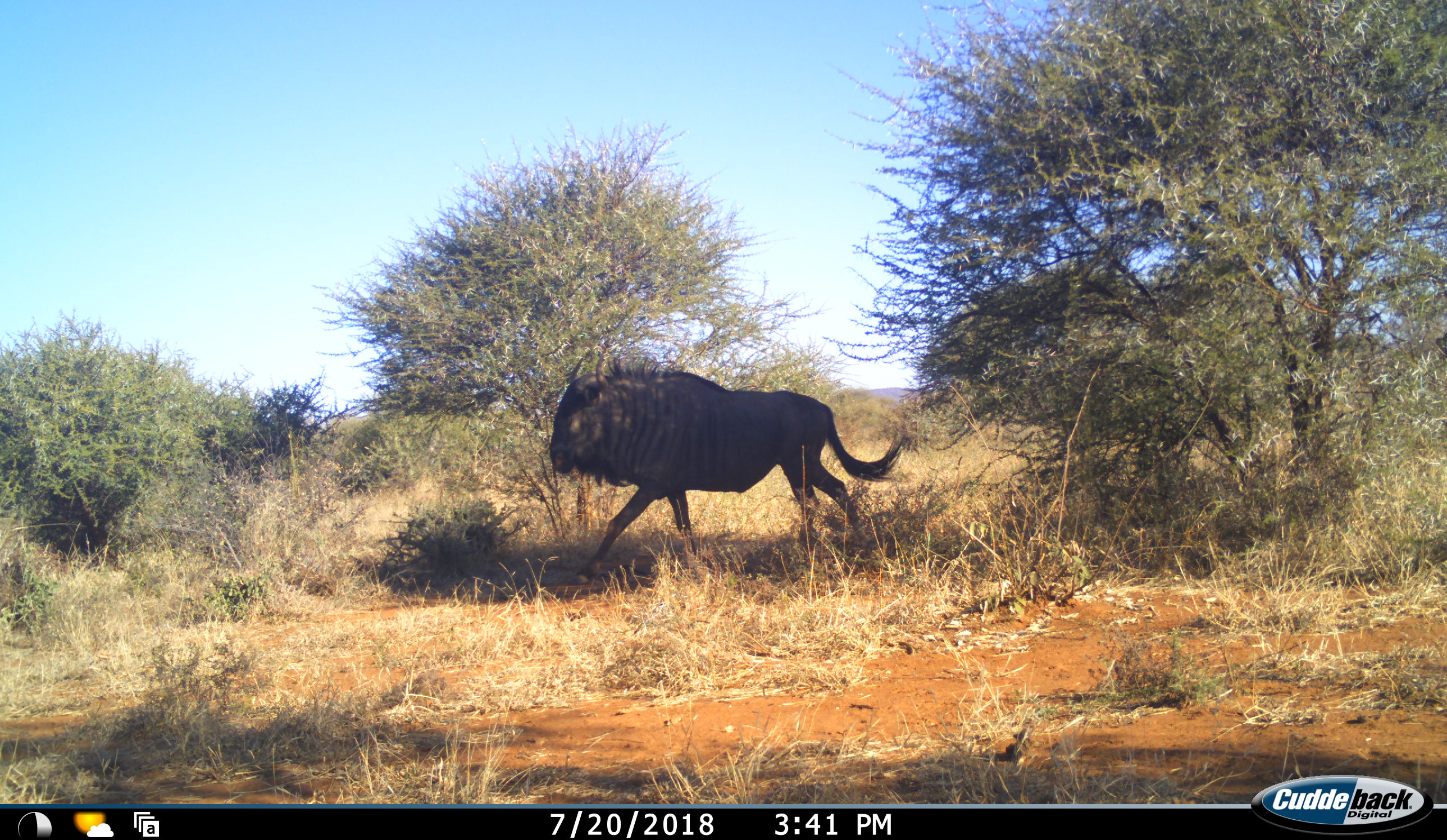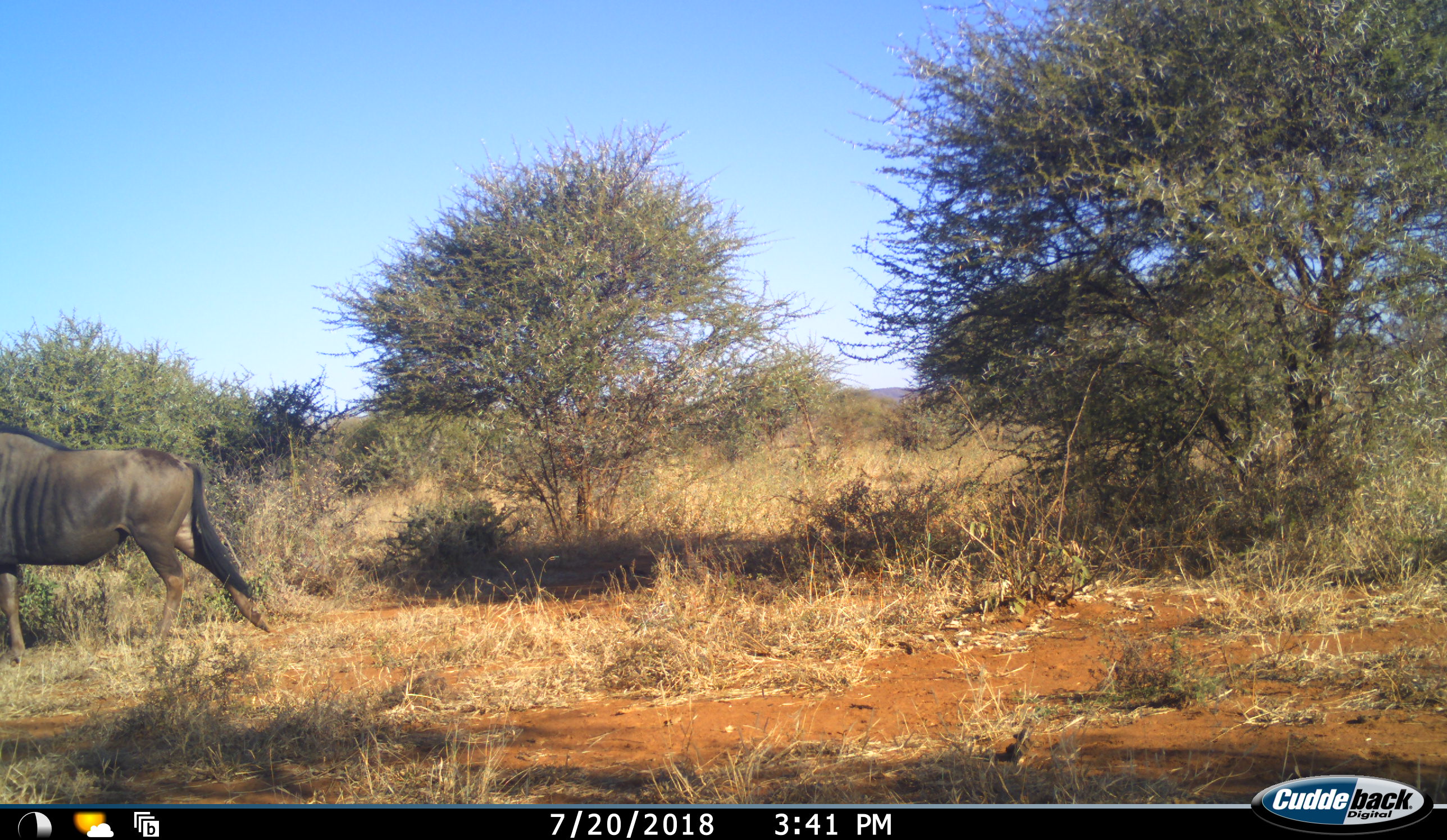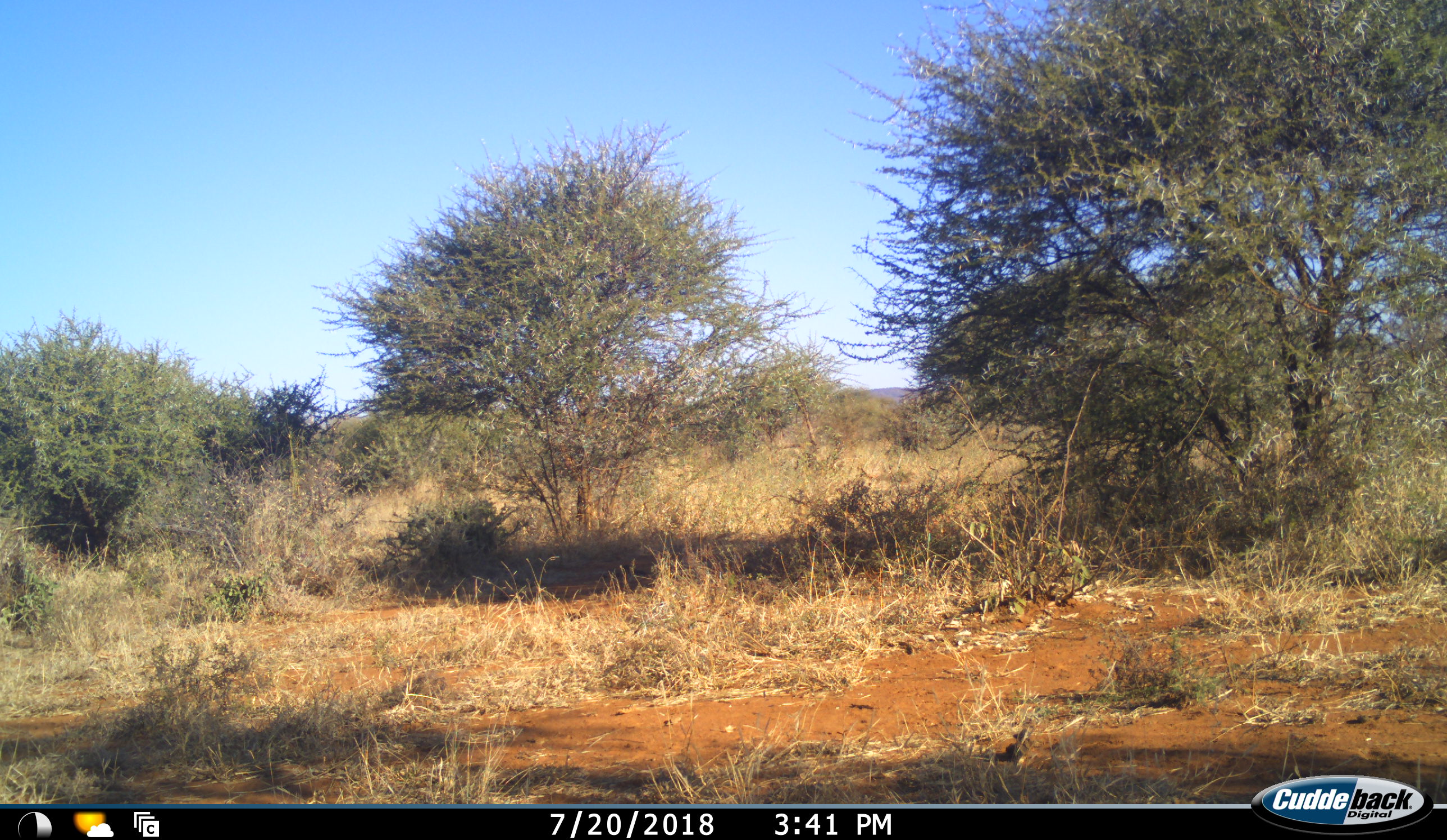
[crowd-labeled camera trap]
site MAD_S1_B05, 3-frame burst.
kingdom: Animalia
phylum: Chordata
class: Mammalia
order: Artiodactyla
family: Bovidae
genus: Connochaetes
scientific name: Connochaetes taurinus taurinus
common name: blue wildebeest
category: wildebeestblue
Wildebeestblue (blue wildebeest) (Connochaetes taurinus taurinus), count 1. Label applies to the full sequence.